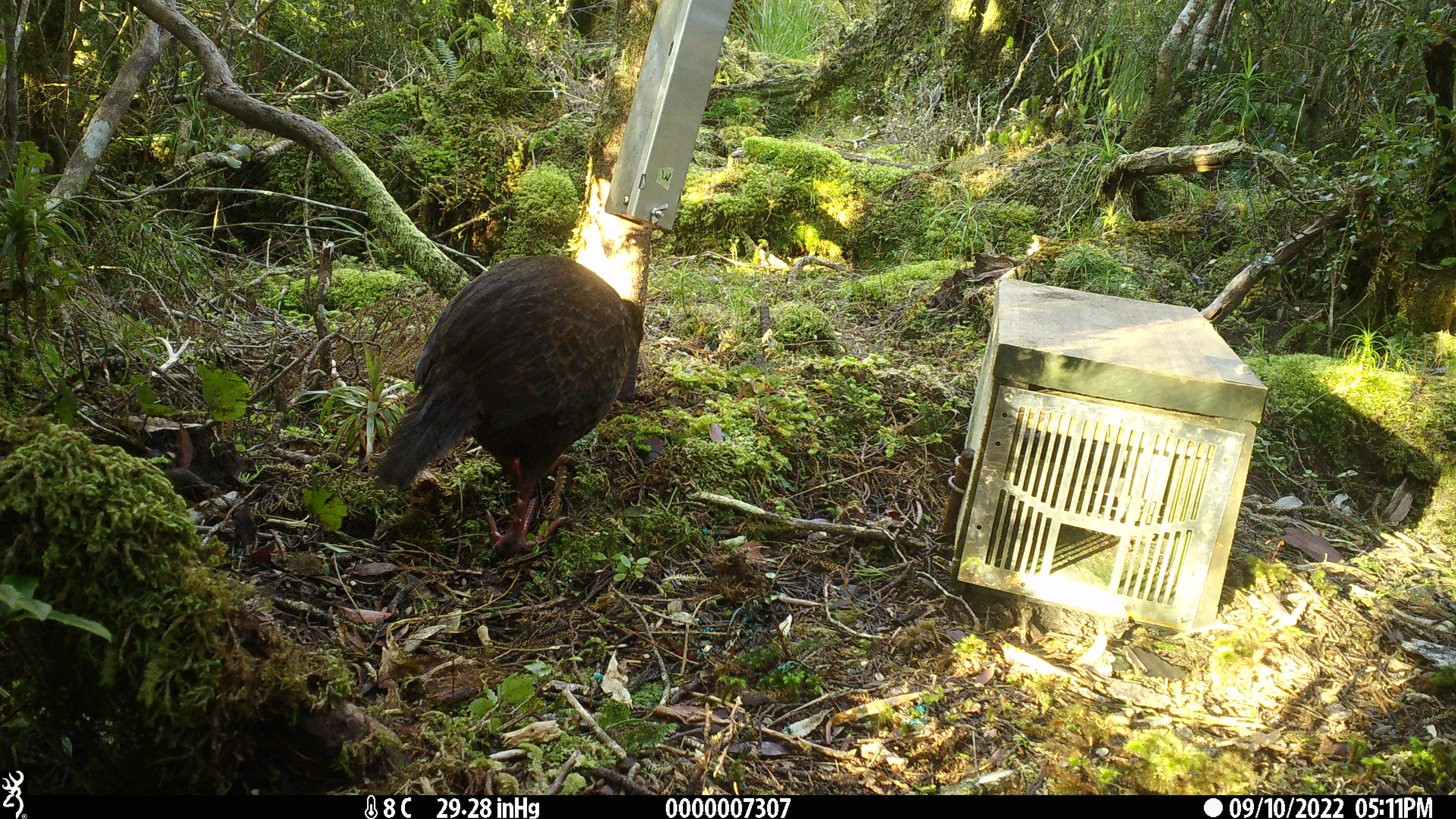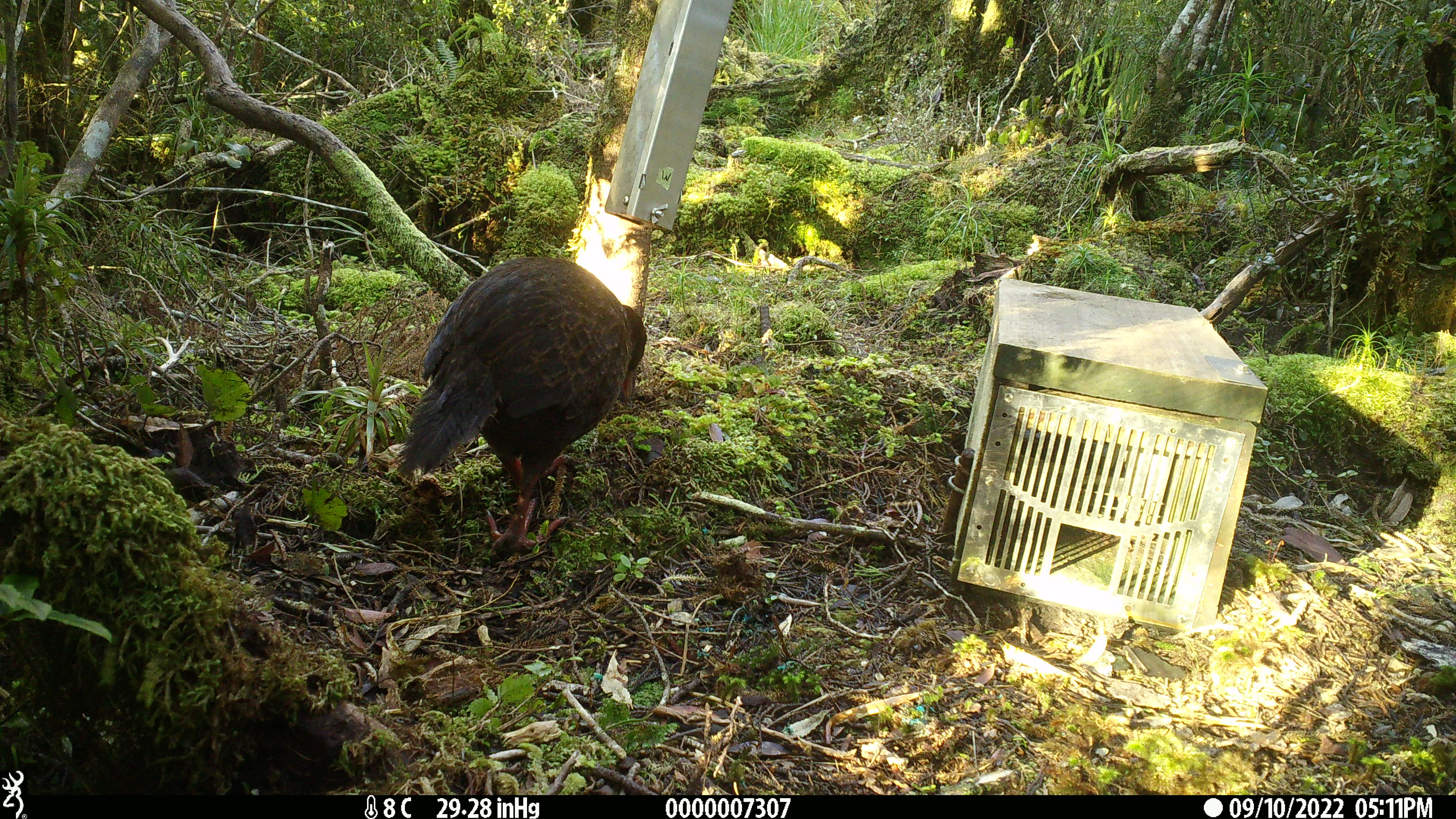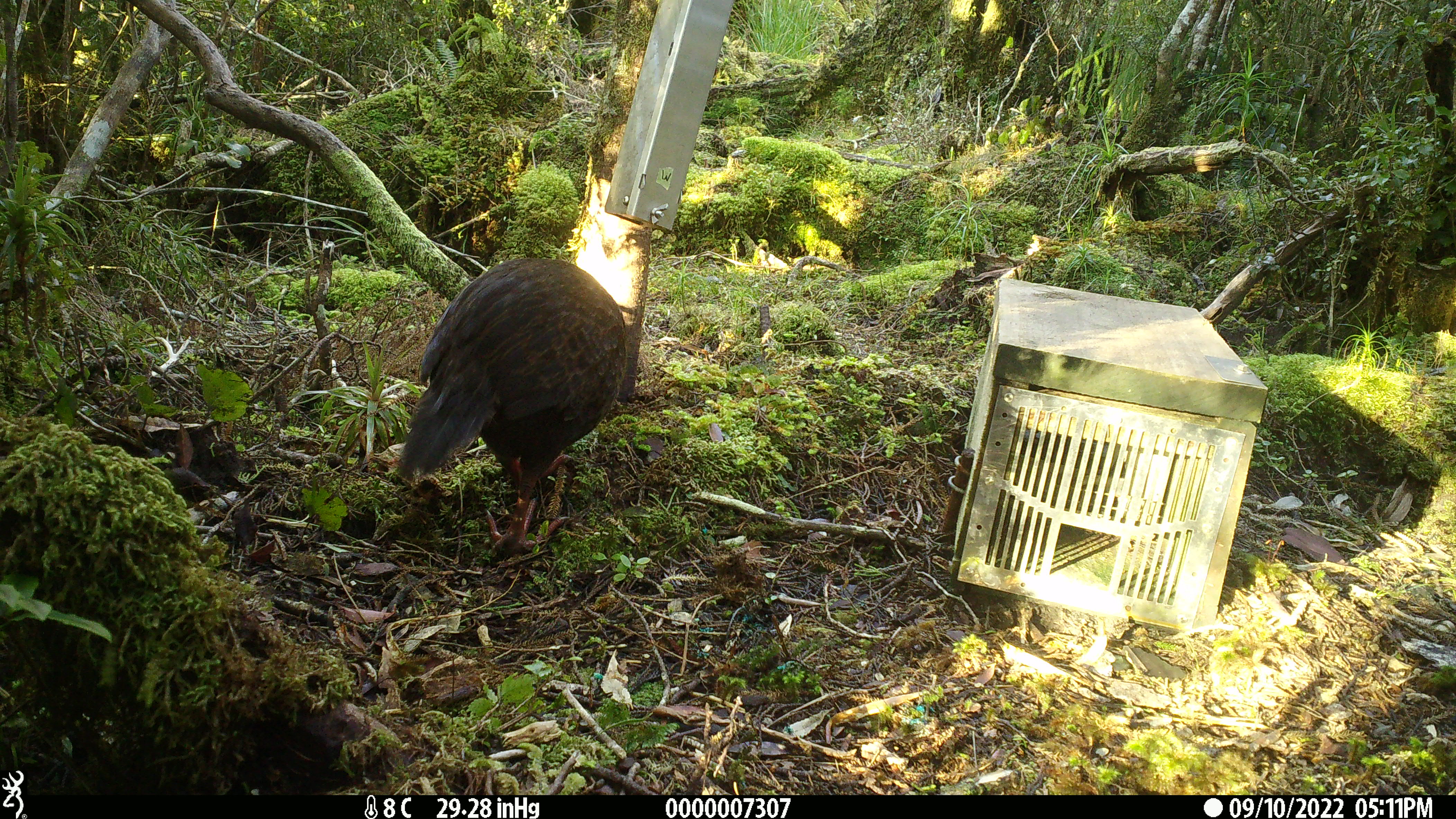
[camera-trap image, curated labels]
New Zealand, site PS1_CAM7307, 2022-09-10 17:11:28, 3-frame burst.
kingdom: Animalia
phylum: Chordata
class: Aves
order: Gruiformes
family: Rallidae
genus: Gallirallus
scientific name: Gallirallus australis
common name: weka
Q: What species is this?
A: Weka (Gallirallus australis).